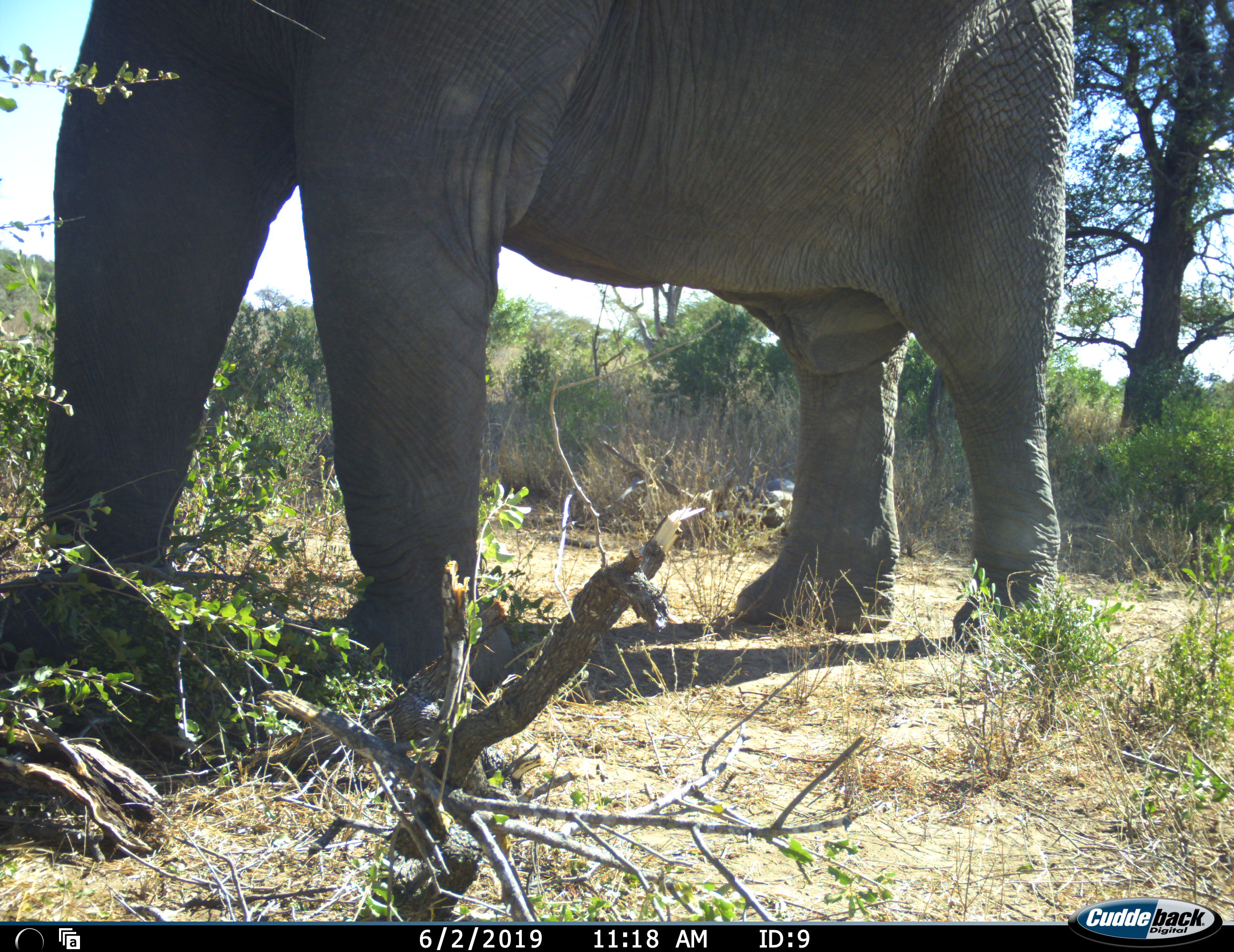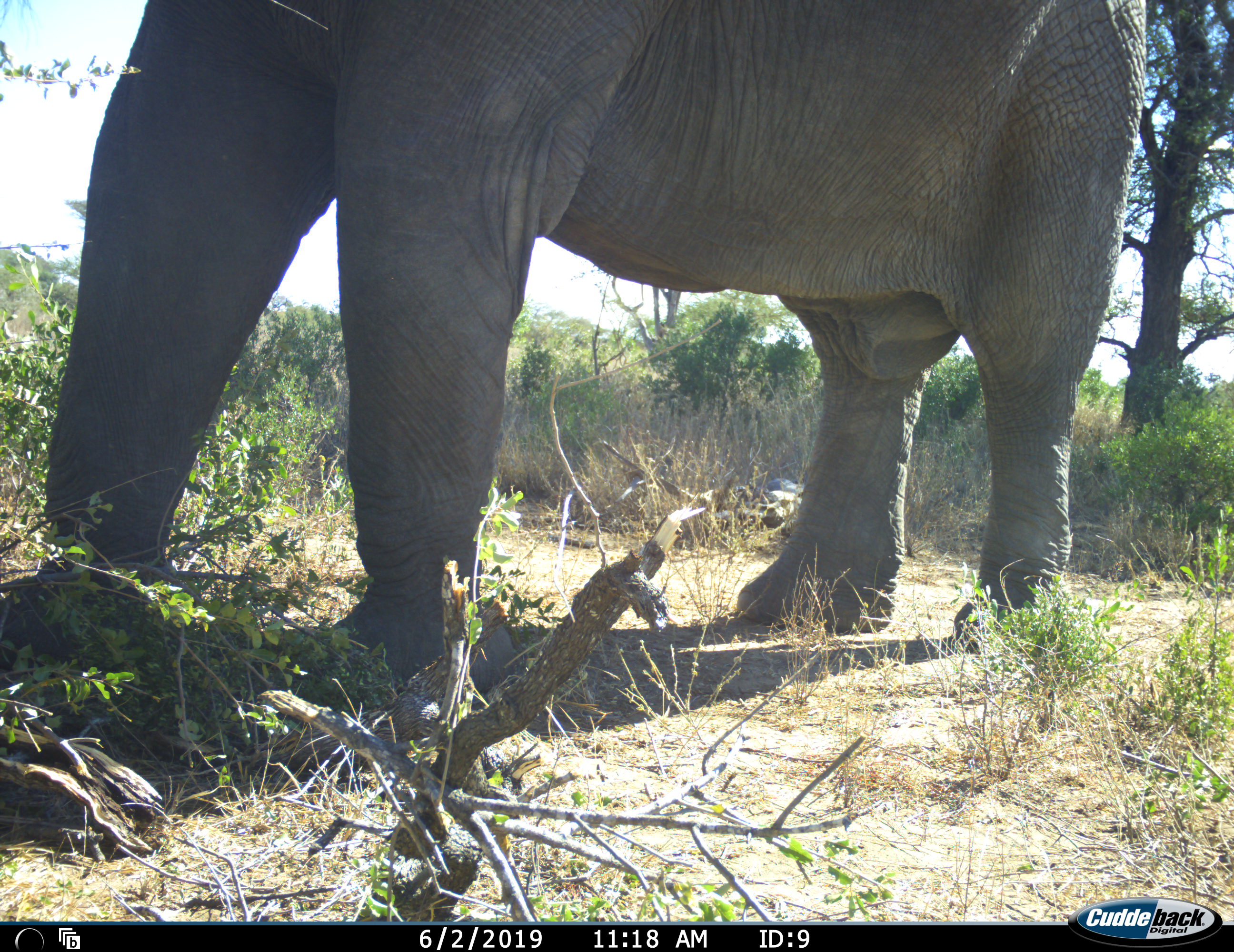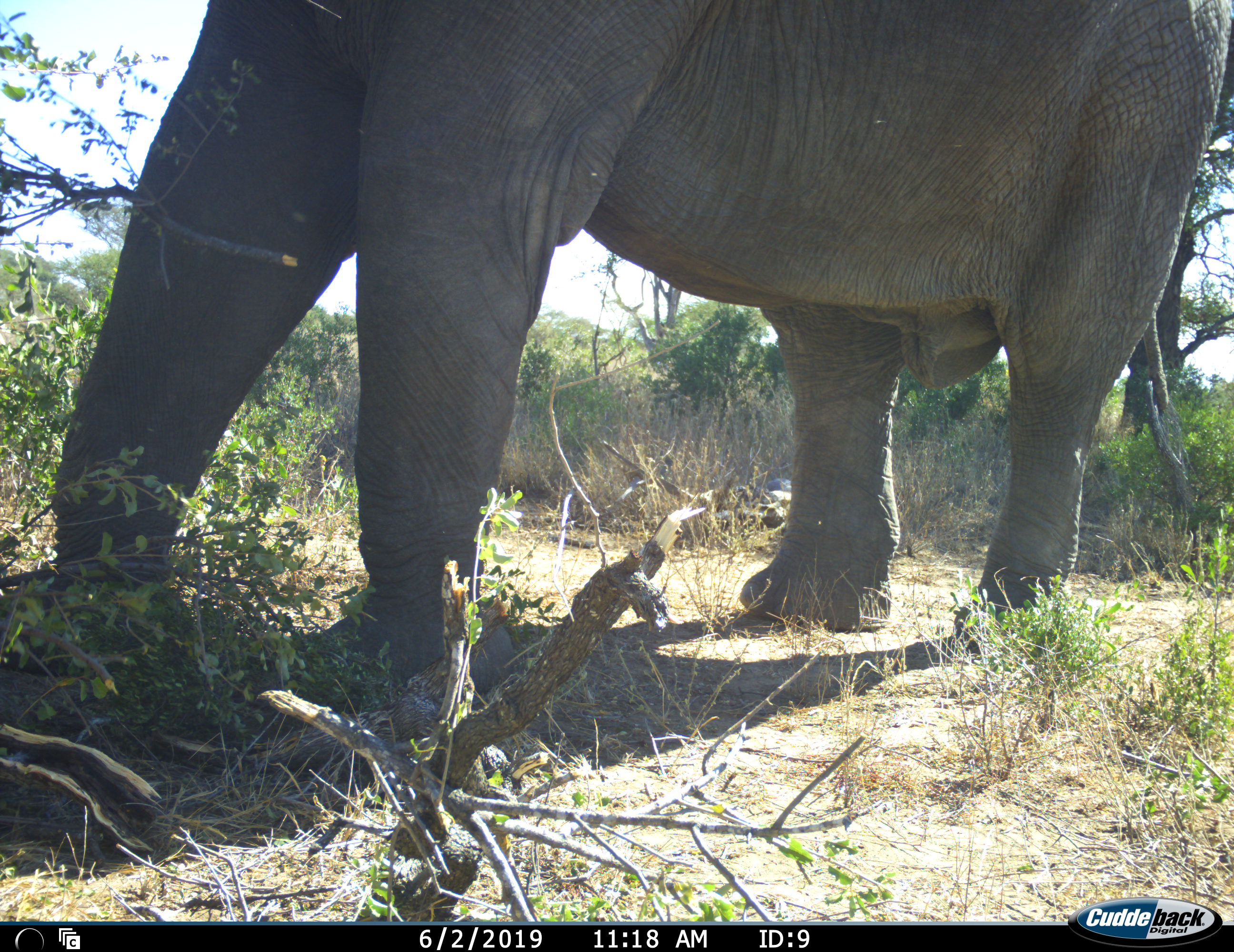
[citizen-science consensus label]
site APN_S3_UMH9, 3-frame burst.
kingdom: Animalia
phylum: Chordata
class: Mammalia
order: Proboscidea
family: Elephantidae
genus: Loxodonta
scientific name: Loxodonta africana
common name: african bush elephant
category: elephant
Elephant (african bush elephant) (Loxodonta africana), count 1. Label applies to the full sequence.